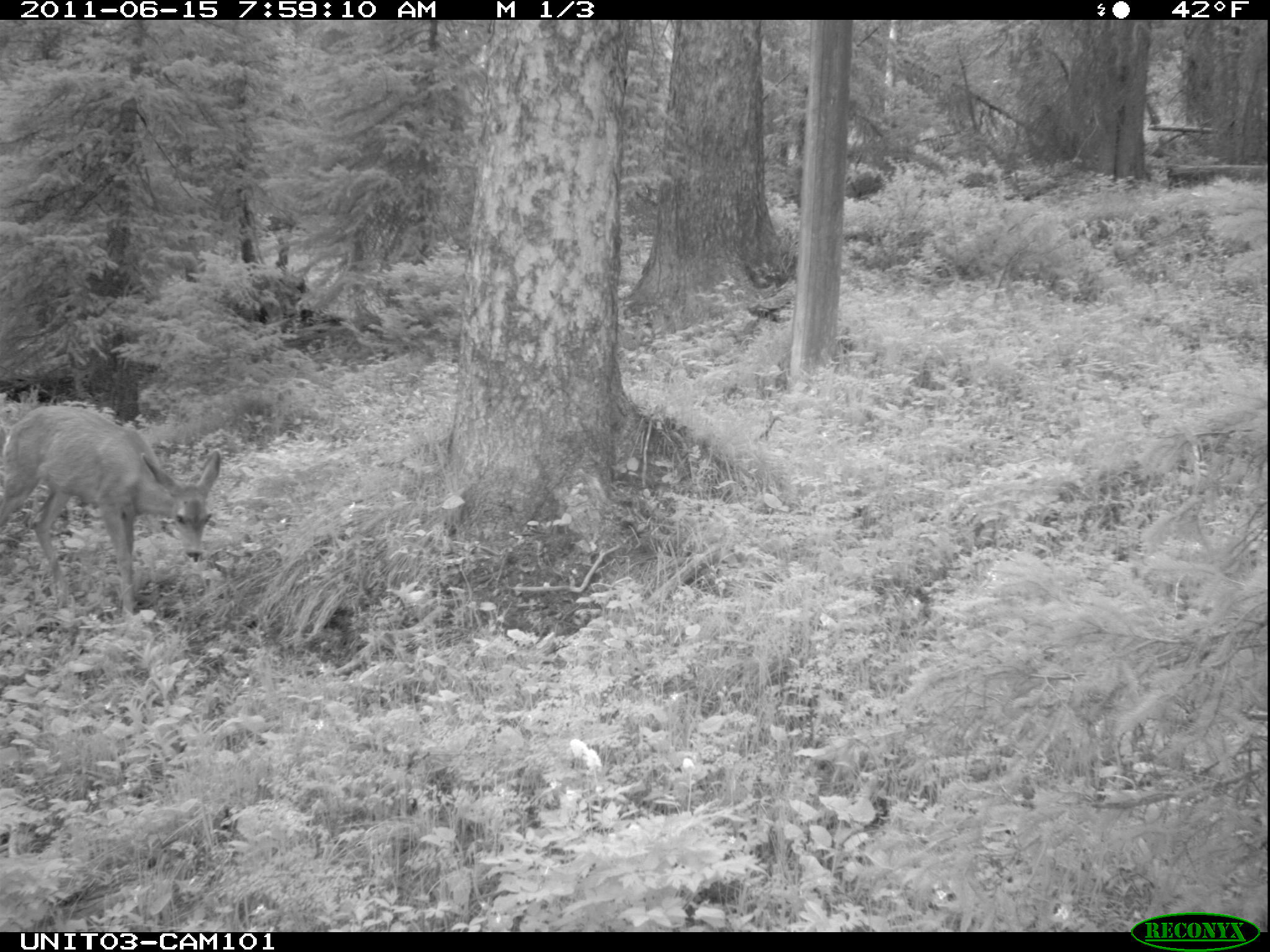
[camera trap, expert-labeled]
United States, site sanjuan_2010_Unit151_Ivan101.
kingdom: Animalia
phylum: Chordata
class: Mammalia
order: Artiodactyla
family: Cervidae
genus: Odocoileus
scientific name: Odocoileus hemionus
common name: mule deer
Odocoileus hemionus (mule deer).